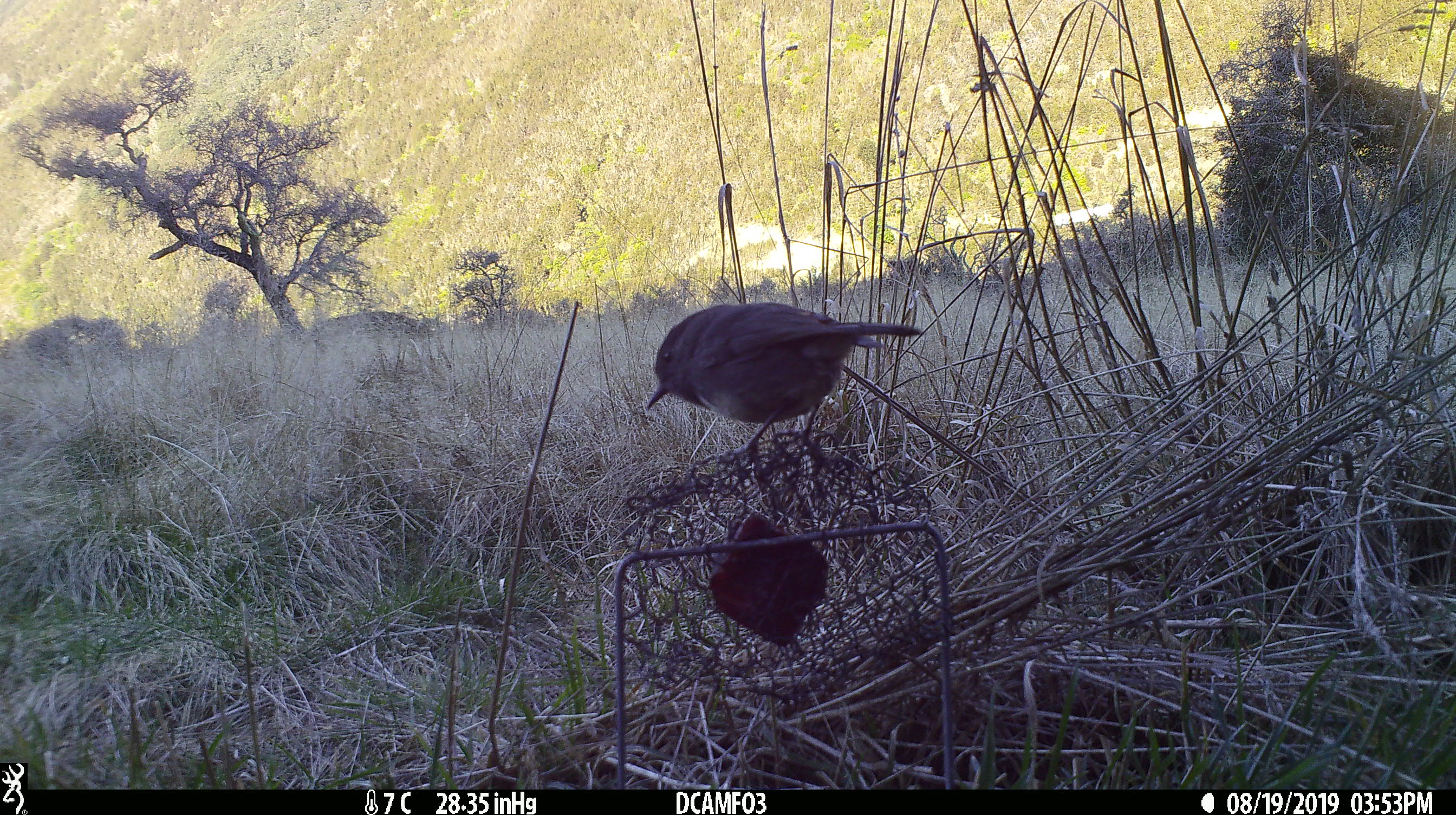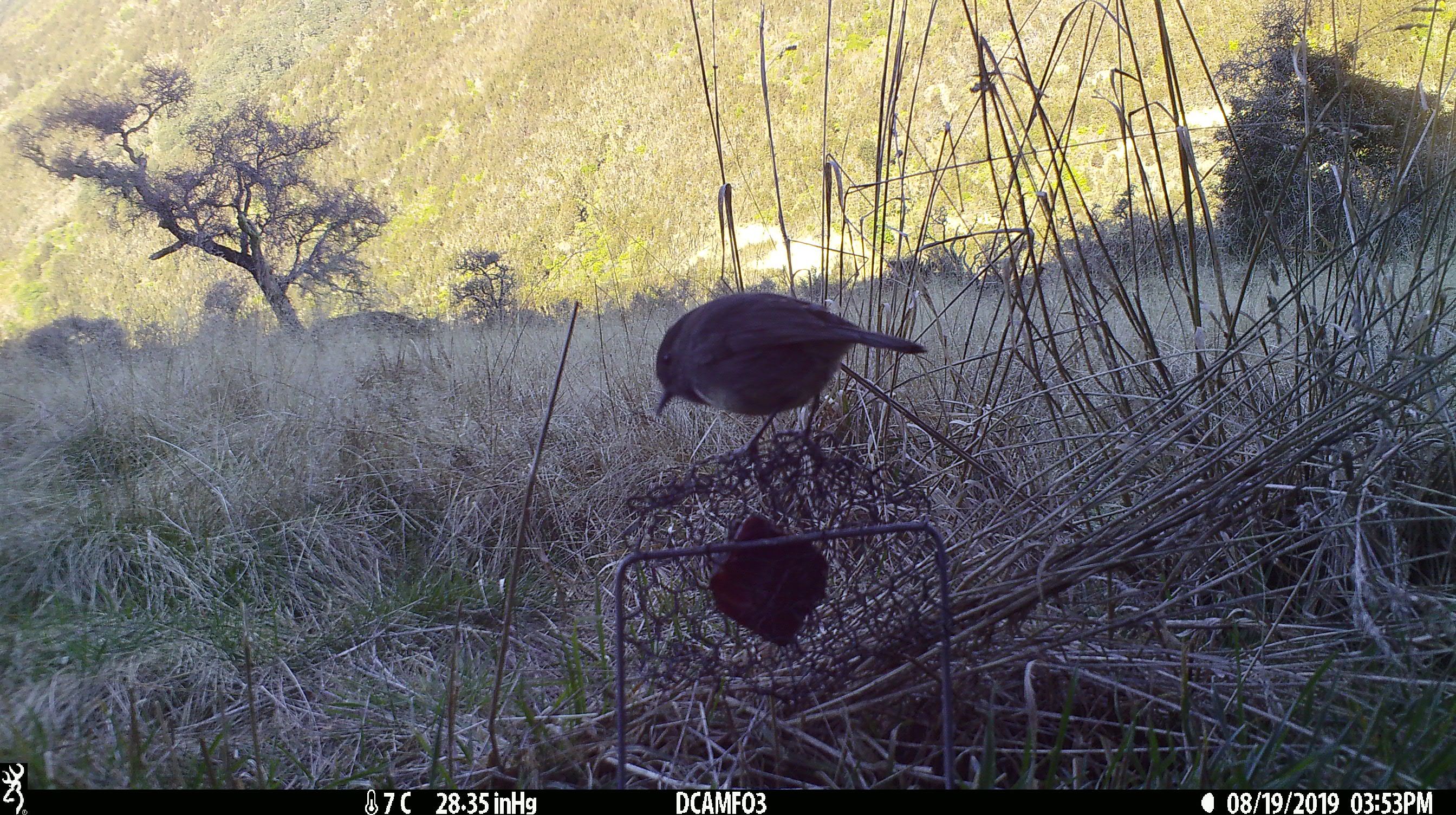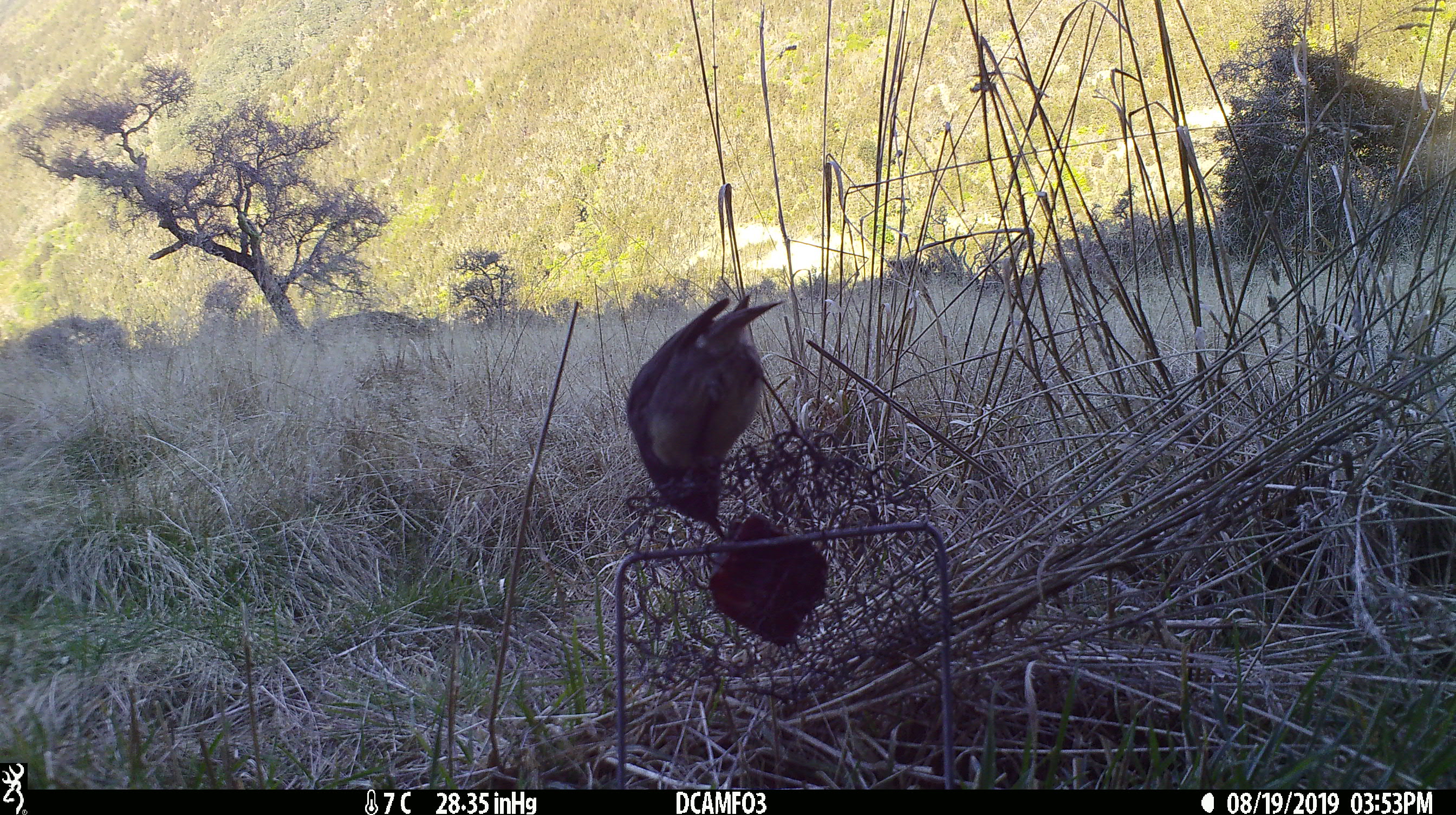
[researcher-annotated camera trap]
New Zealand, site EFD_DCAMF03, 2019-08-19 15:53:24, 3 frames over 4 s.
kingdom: Animalia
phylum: Chordata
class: Aves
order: Passeriformes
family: Petroicidae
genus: Petroica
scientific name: Petroica australis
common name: new zealand robin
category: robin